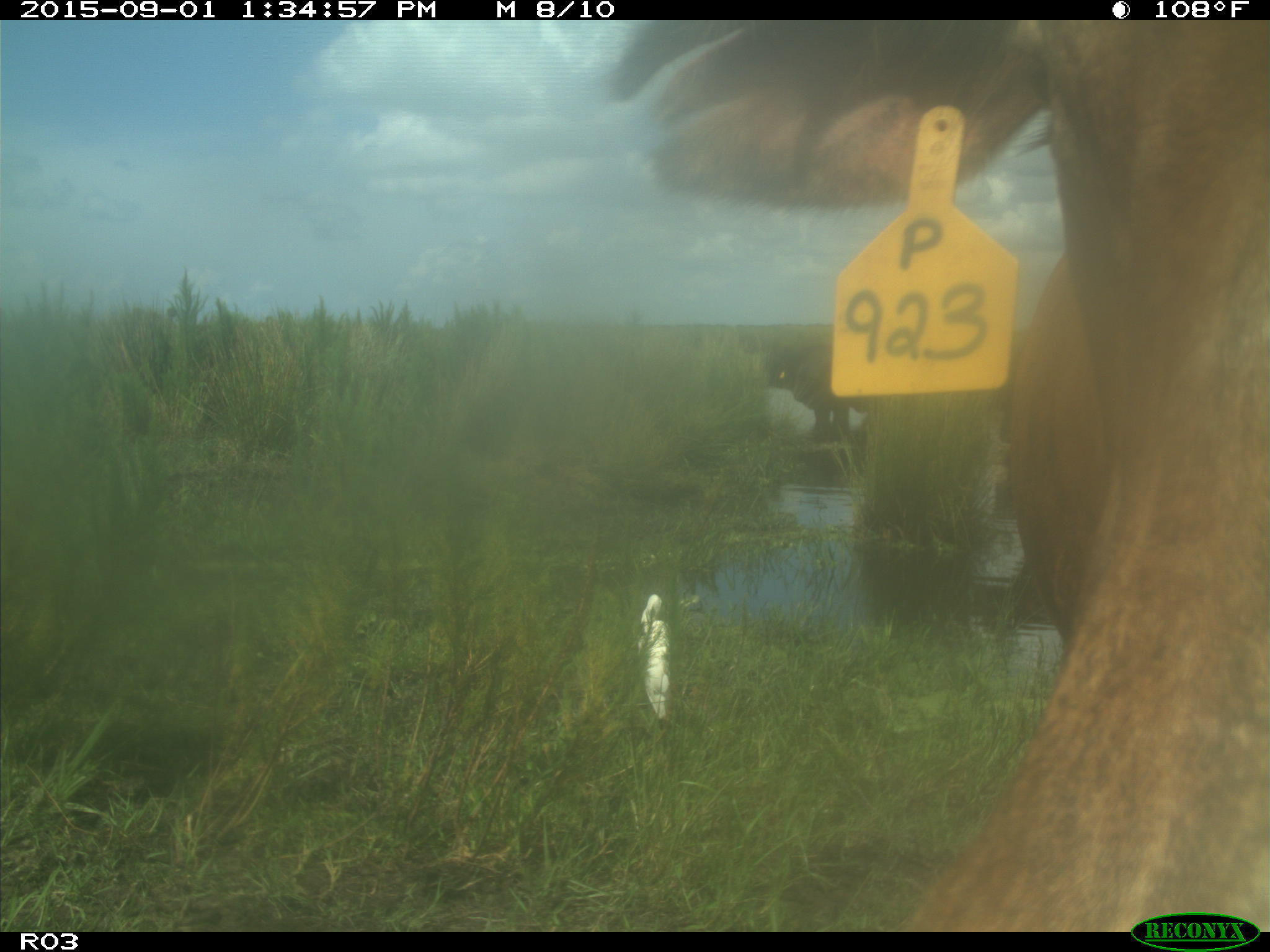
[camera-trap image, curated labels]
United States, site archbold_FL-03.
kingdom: Animalia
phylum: Chordata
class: Mammalia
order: Artiodactyla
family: Bovidae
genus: Bos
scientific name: Bos taurus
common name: domestic cow